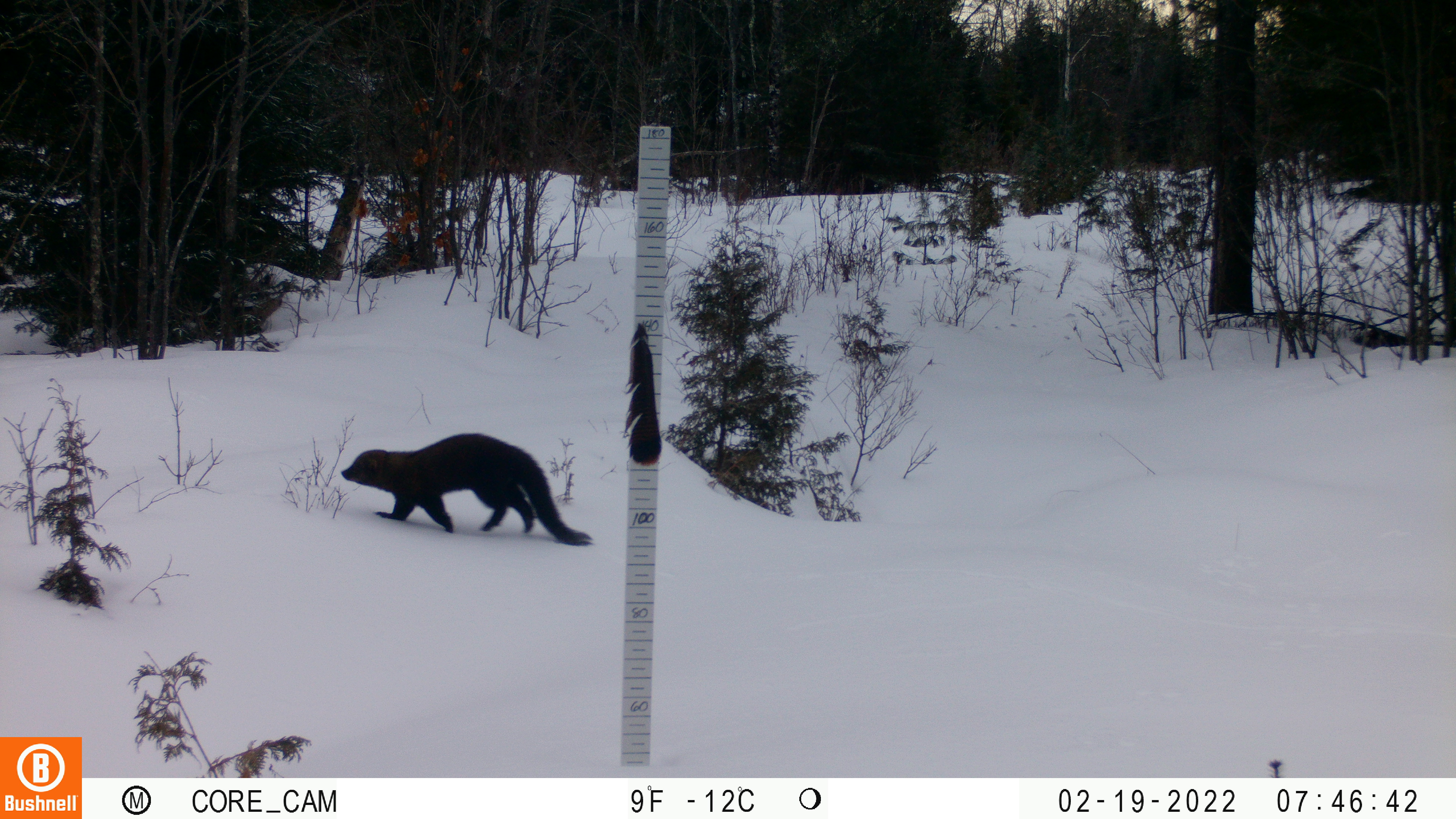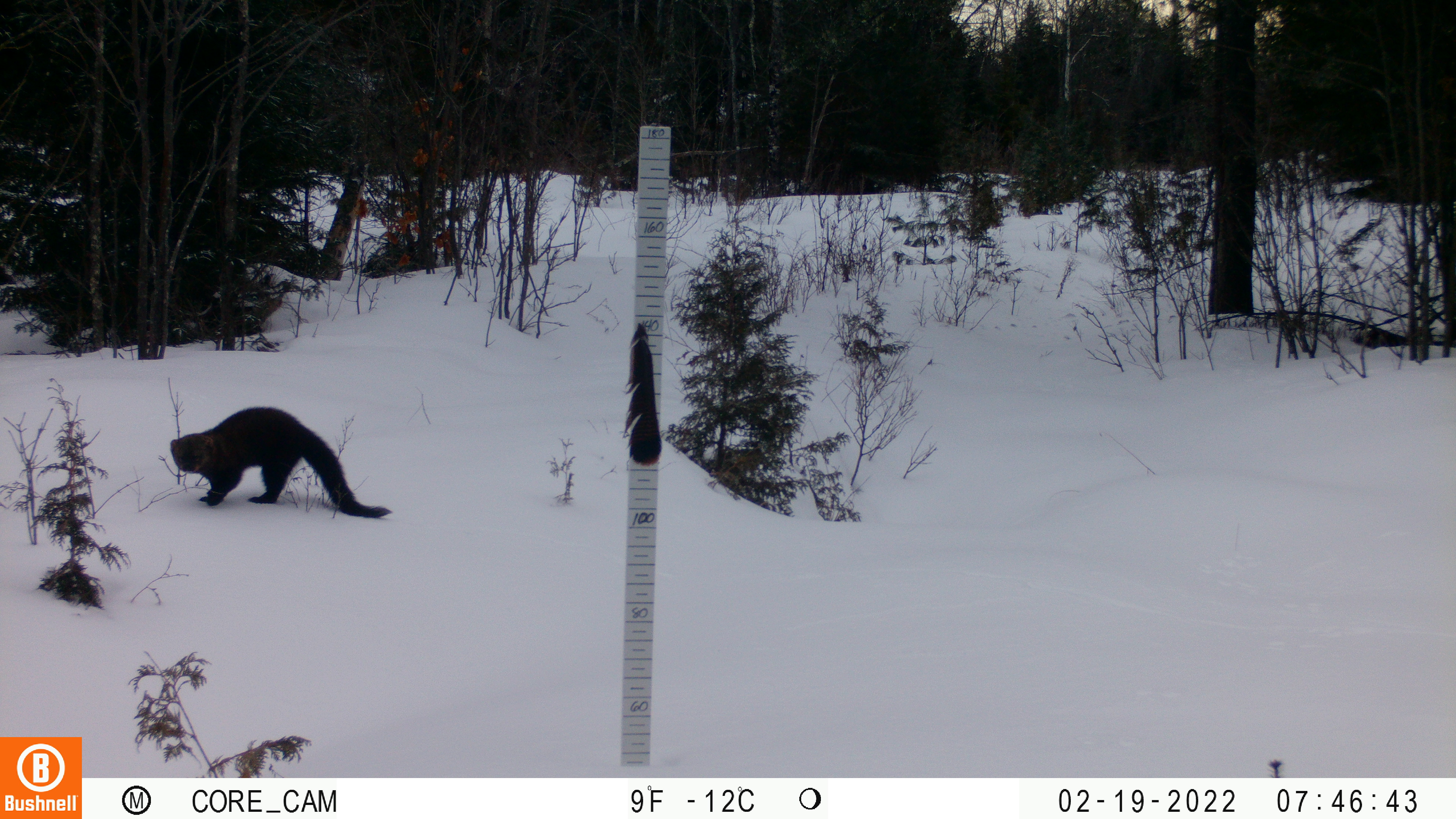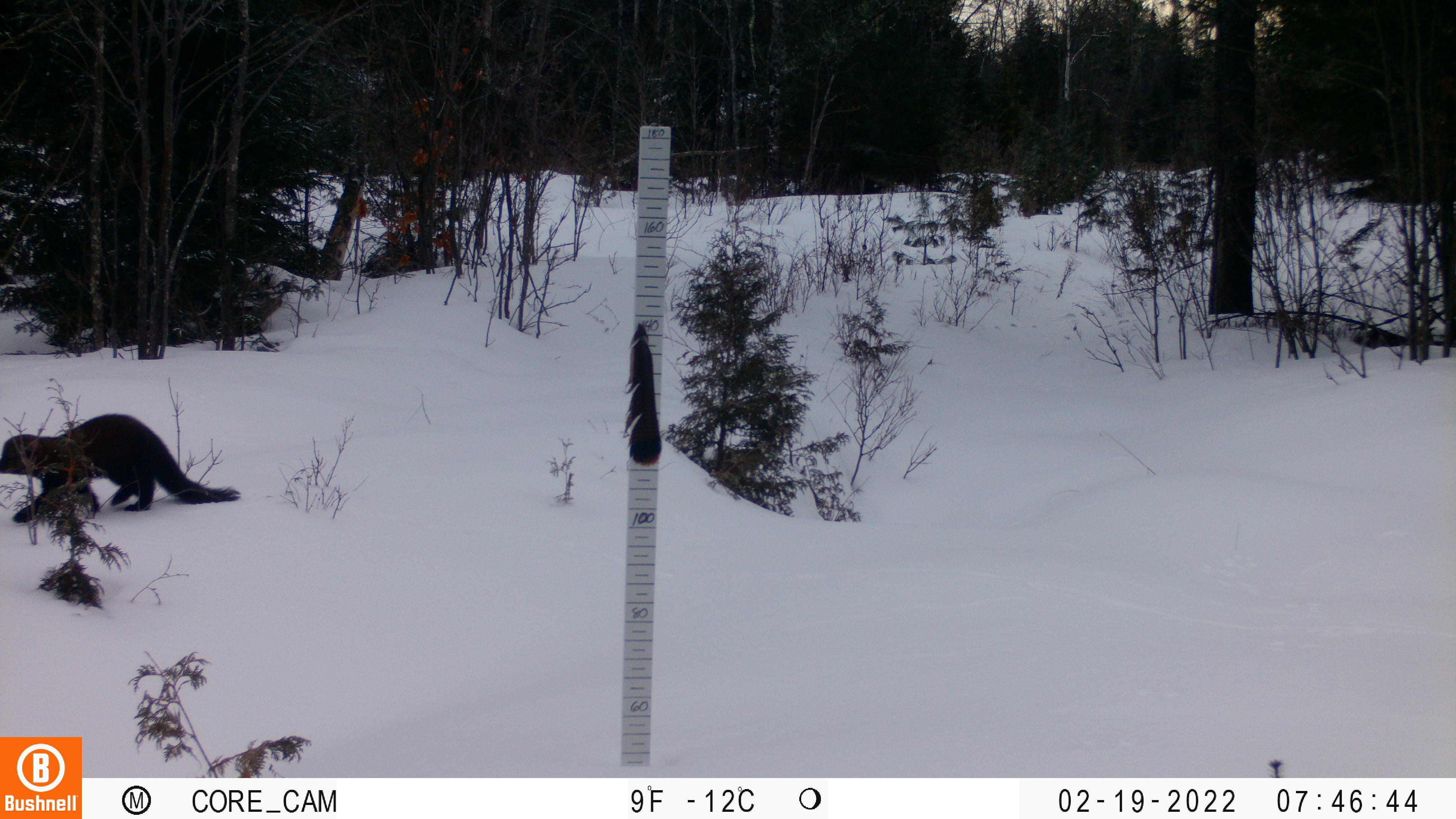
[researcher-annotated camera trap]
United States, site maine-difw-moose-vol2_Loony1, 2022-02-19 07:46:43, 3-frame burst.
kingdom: Animalia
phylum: Chordata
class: Mammalia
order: Carnivora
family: Mustelidae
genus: Pekania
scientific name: Pekania pennanti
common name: fisher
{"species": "fisher (Pekania pennanti)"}